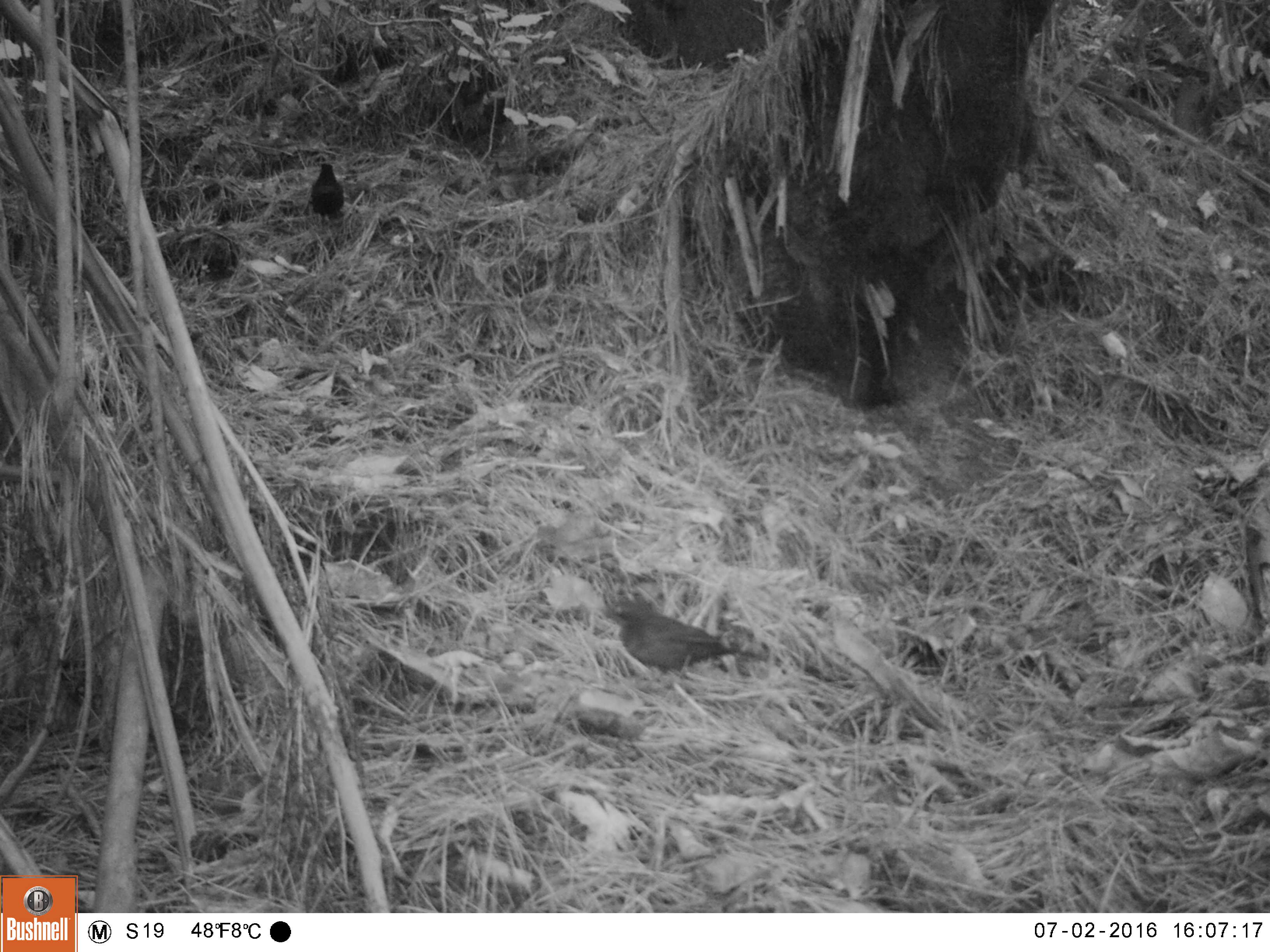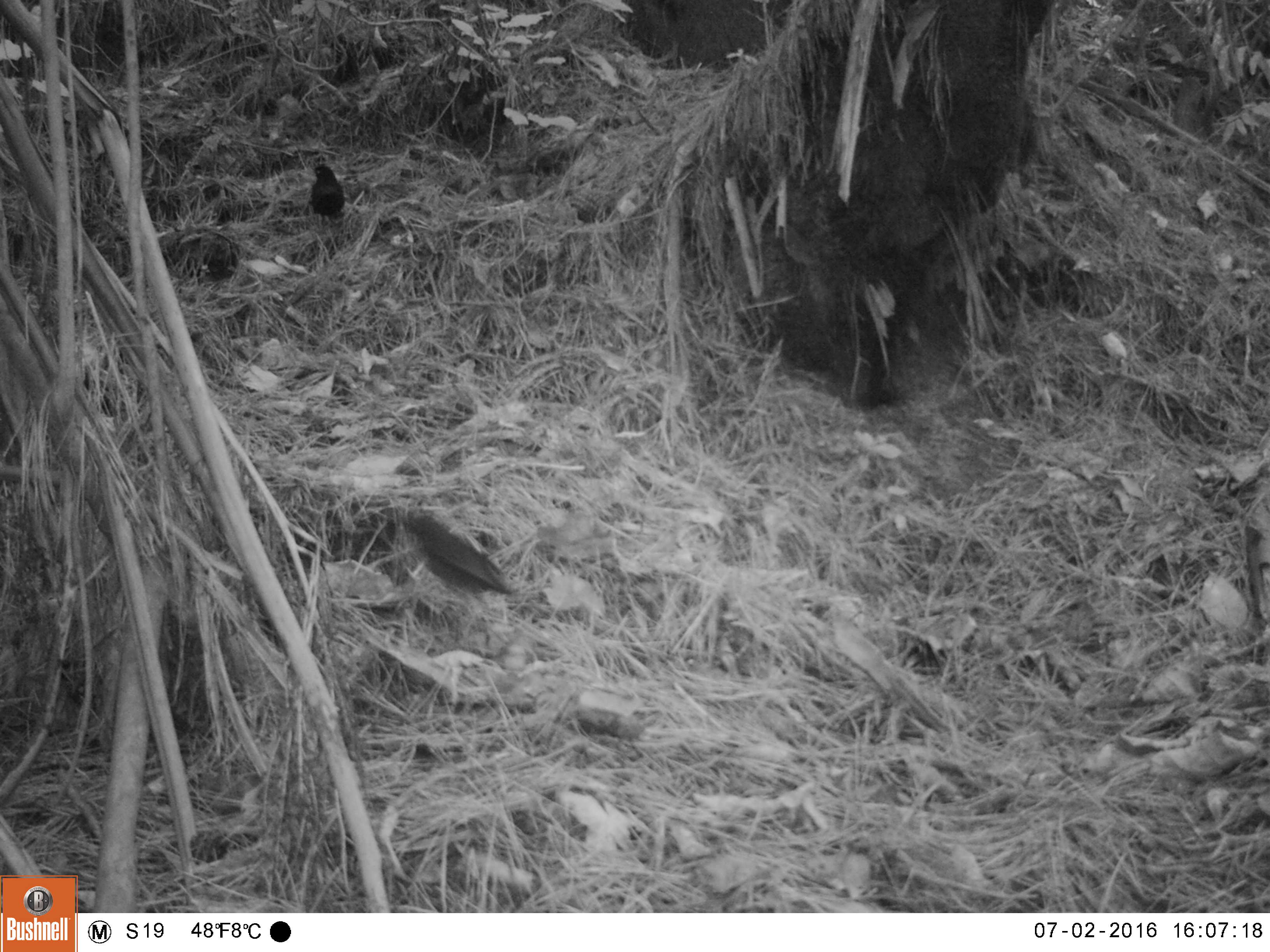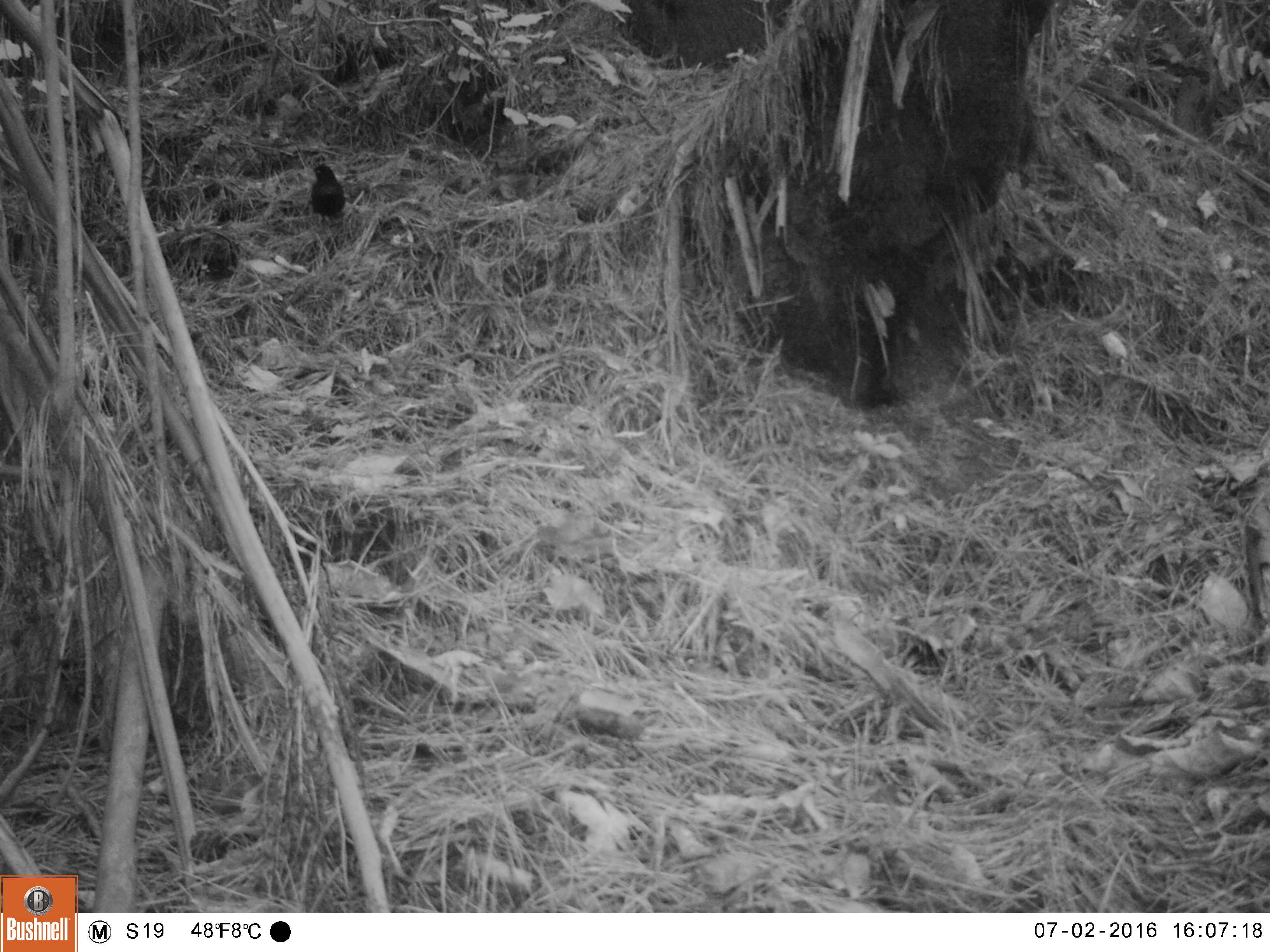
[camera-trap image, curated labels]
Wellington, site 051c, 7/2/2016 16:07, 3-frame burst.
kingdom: Animalia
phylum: Chordata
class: Aves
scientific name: Aves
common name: bird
Bird (Aves).